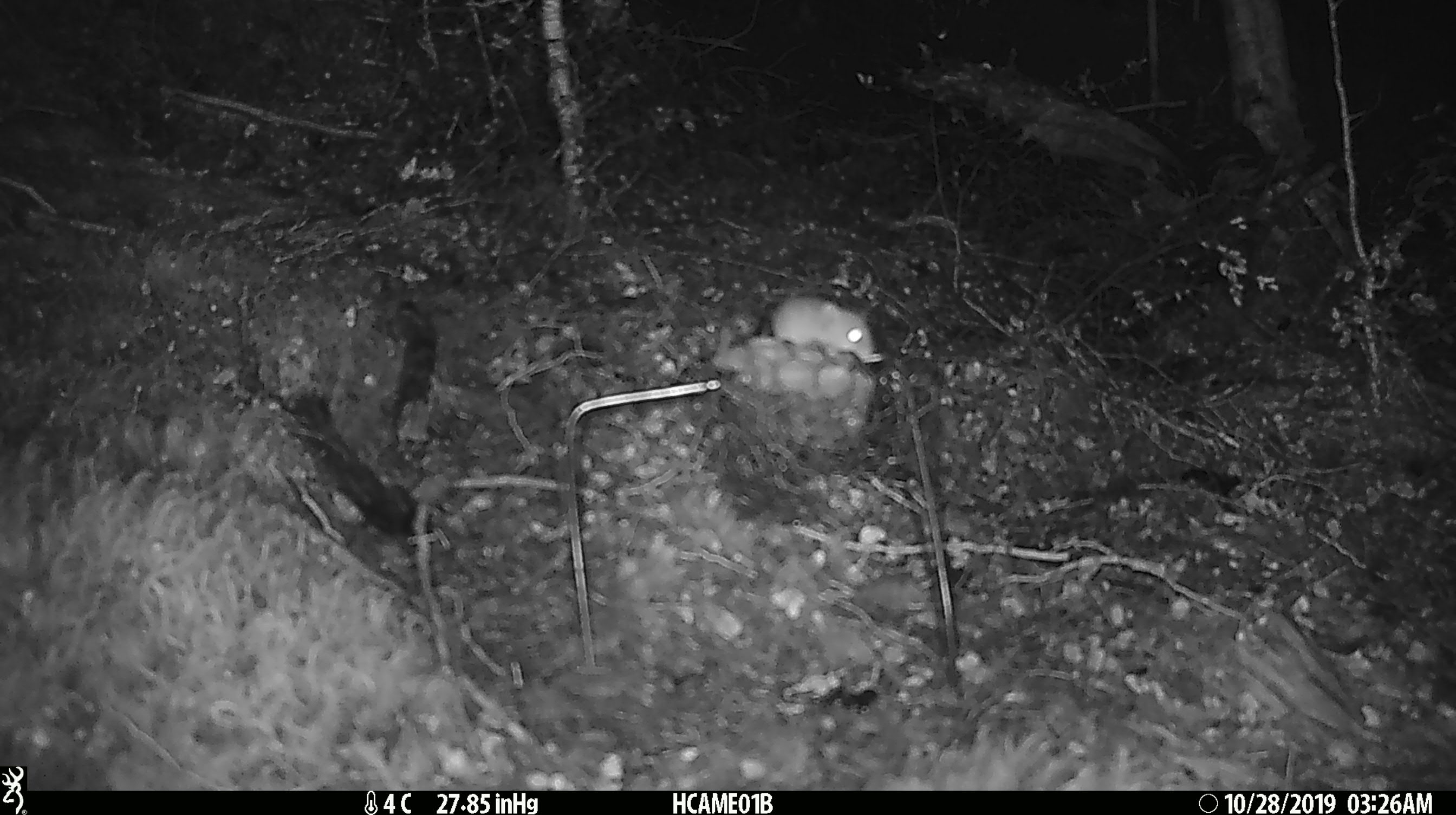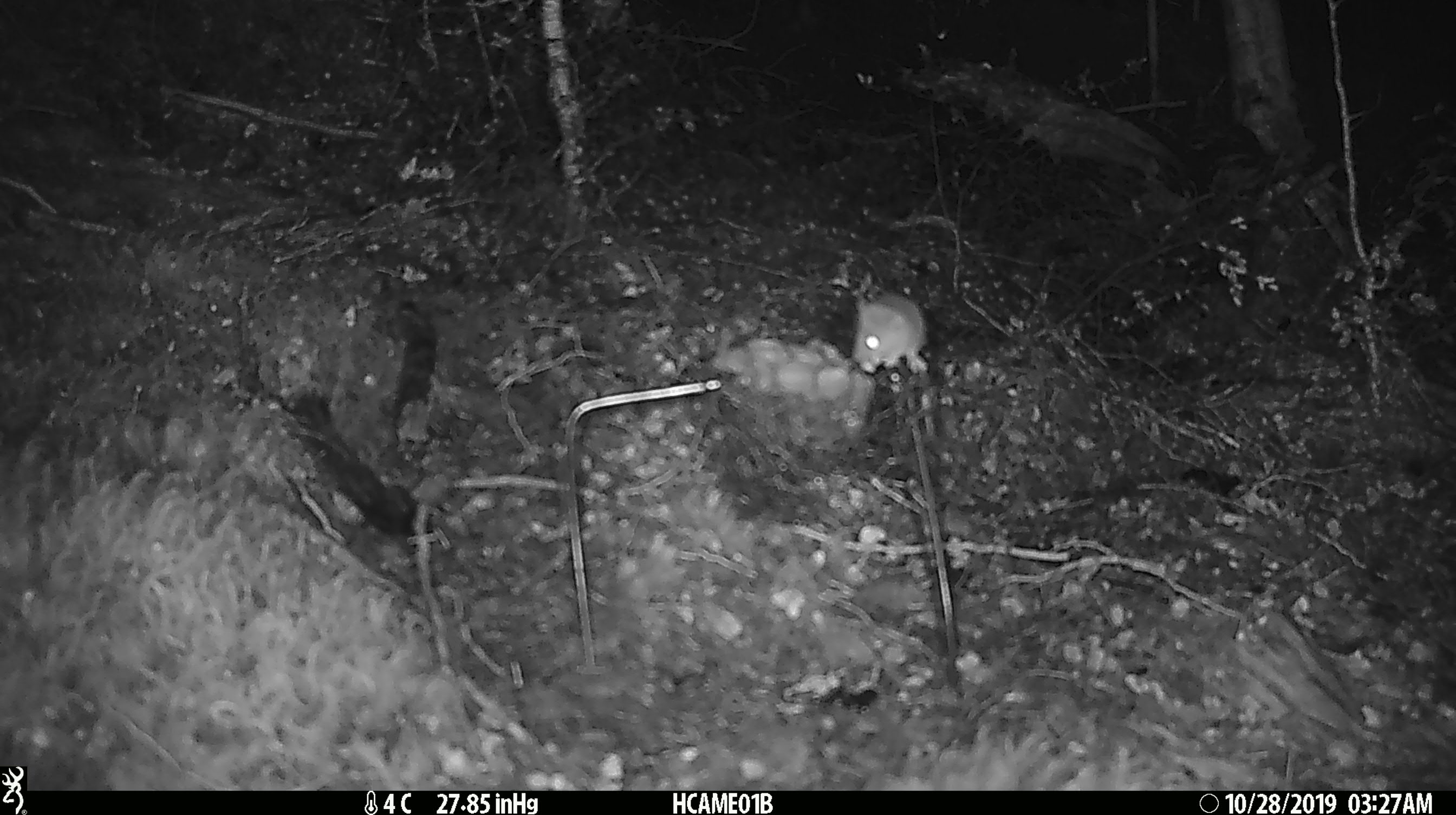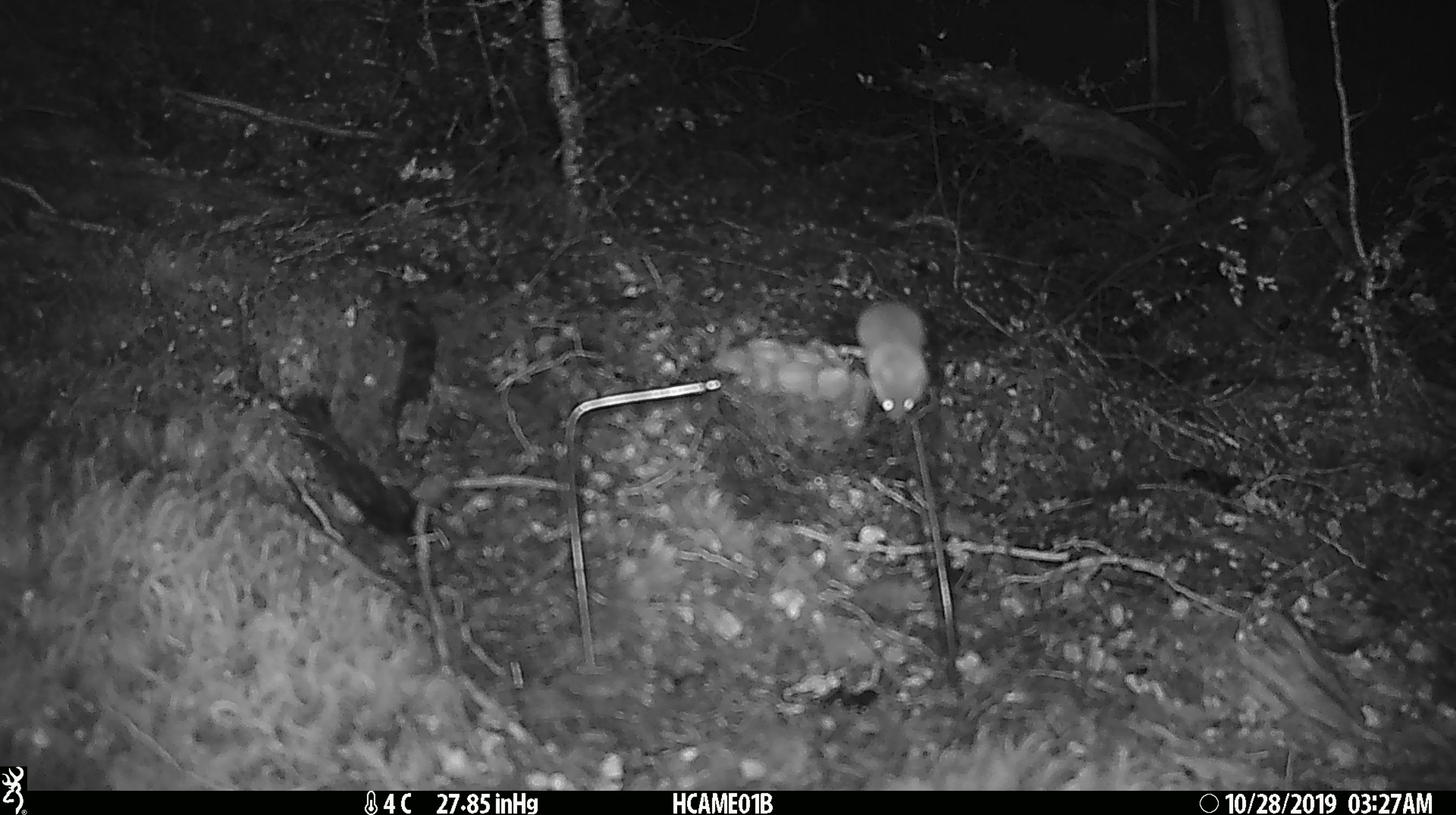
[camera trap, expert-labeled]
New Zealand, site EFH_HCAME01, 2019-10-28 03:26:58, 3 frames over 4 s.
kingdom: Animalia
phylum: Chordata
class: Mammalia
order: Rodentia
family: Muridae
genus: Mus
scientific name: Mus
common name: mouse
Mouse (Mus).